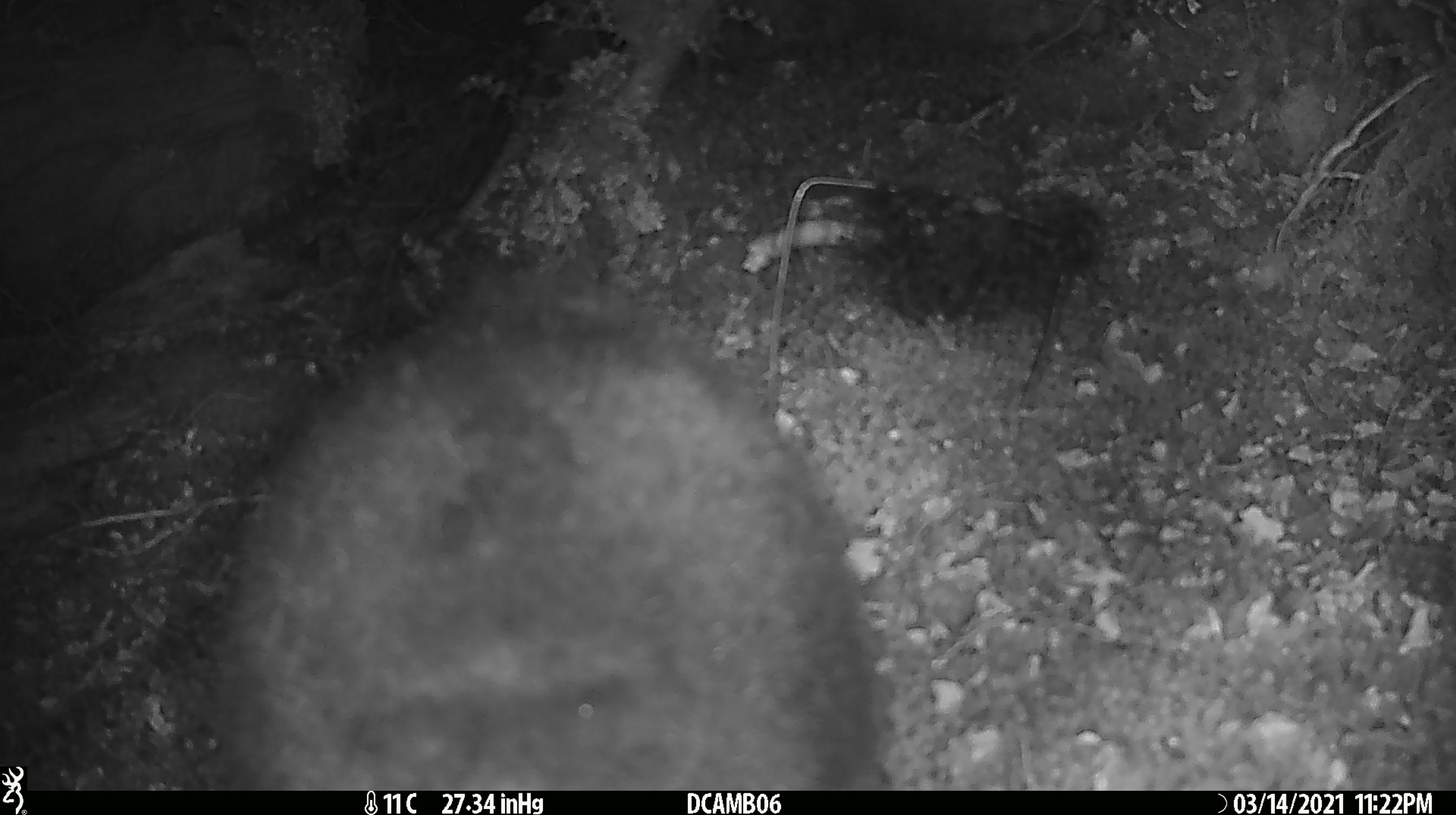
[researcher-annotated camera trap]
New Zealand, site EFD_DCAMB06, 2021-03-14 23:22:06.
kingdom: Animalia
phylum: Chordata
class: Mammalia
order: Diprotodontia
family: Phalangeridae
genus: Trichosurus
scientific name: Trichosurus vulpecula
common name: common brushtail possum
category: possum